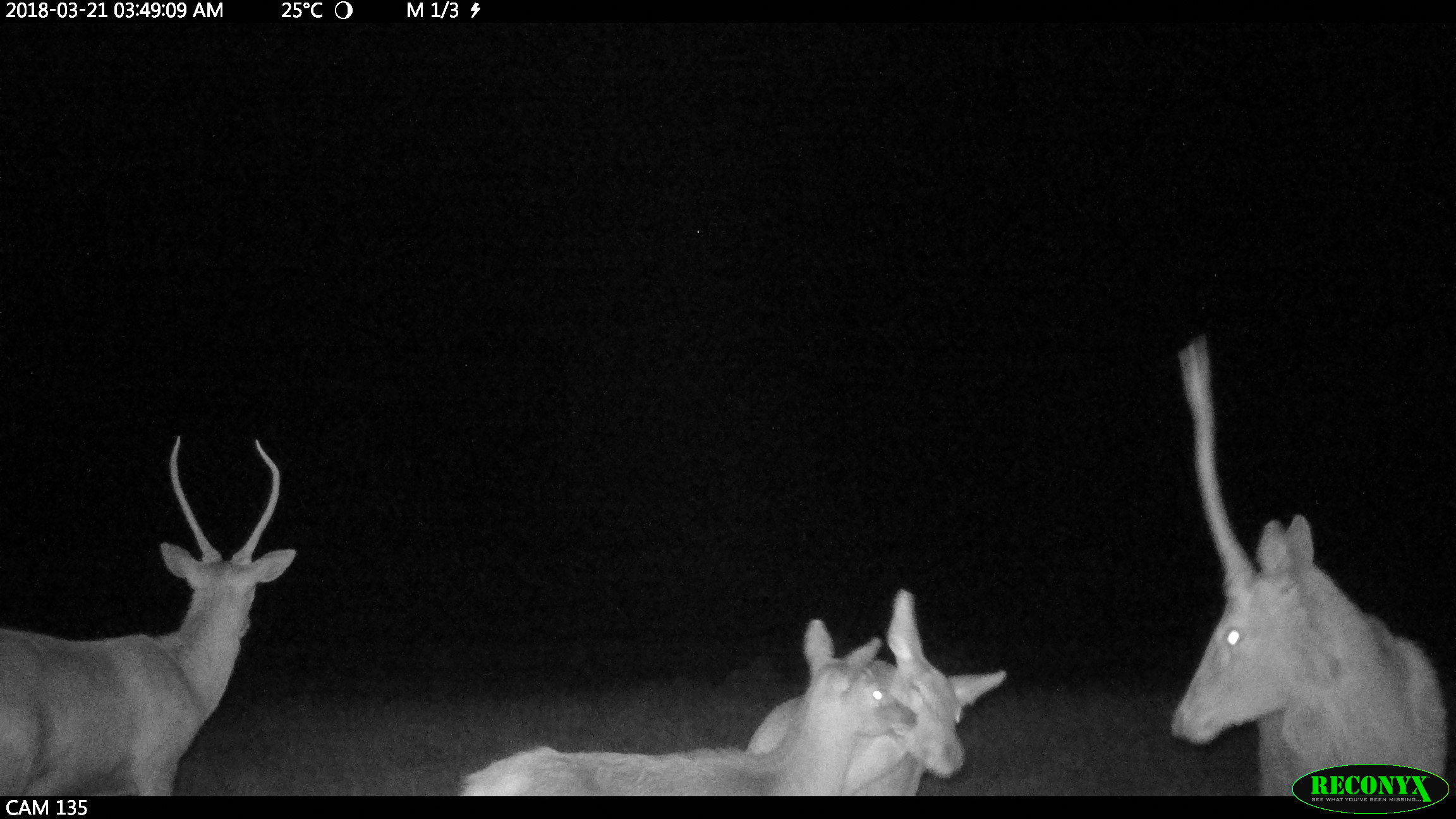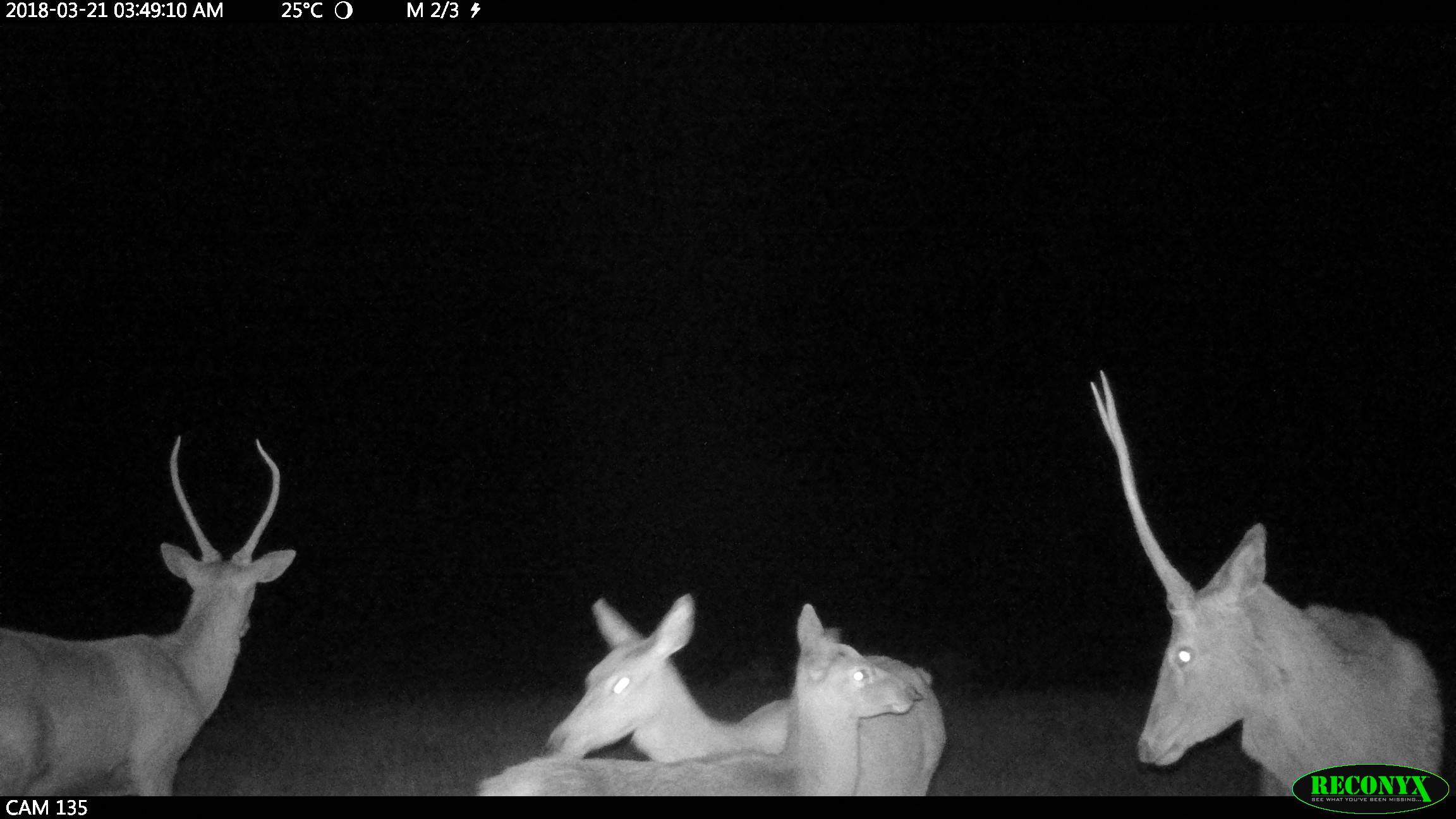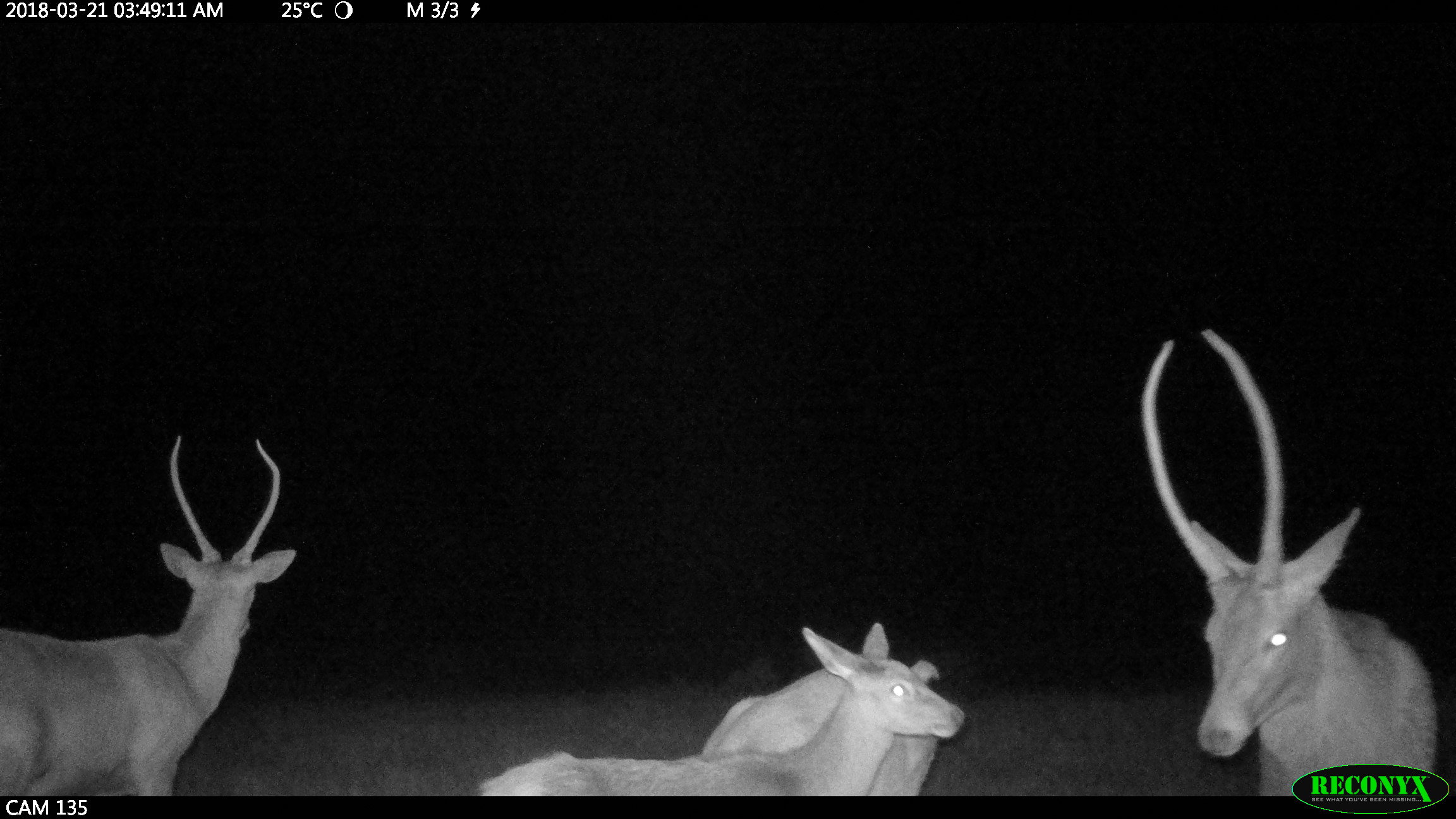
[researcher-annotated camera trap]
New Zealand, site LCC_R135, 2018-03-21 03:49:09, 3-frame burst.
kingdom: Animalia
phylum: Chordata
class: Mammalia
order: Artiodactyla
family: Cervidae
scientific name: Cervidae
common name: deer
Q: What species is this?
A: Deer (Cervidae).